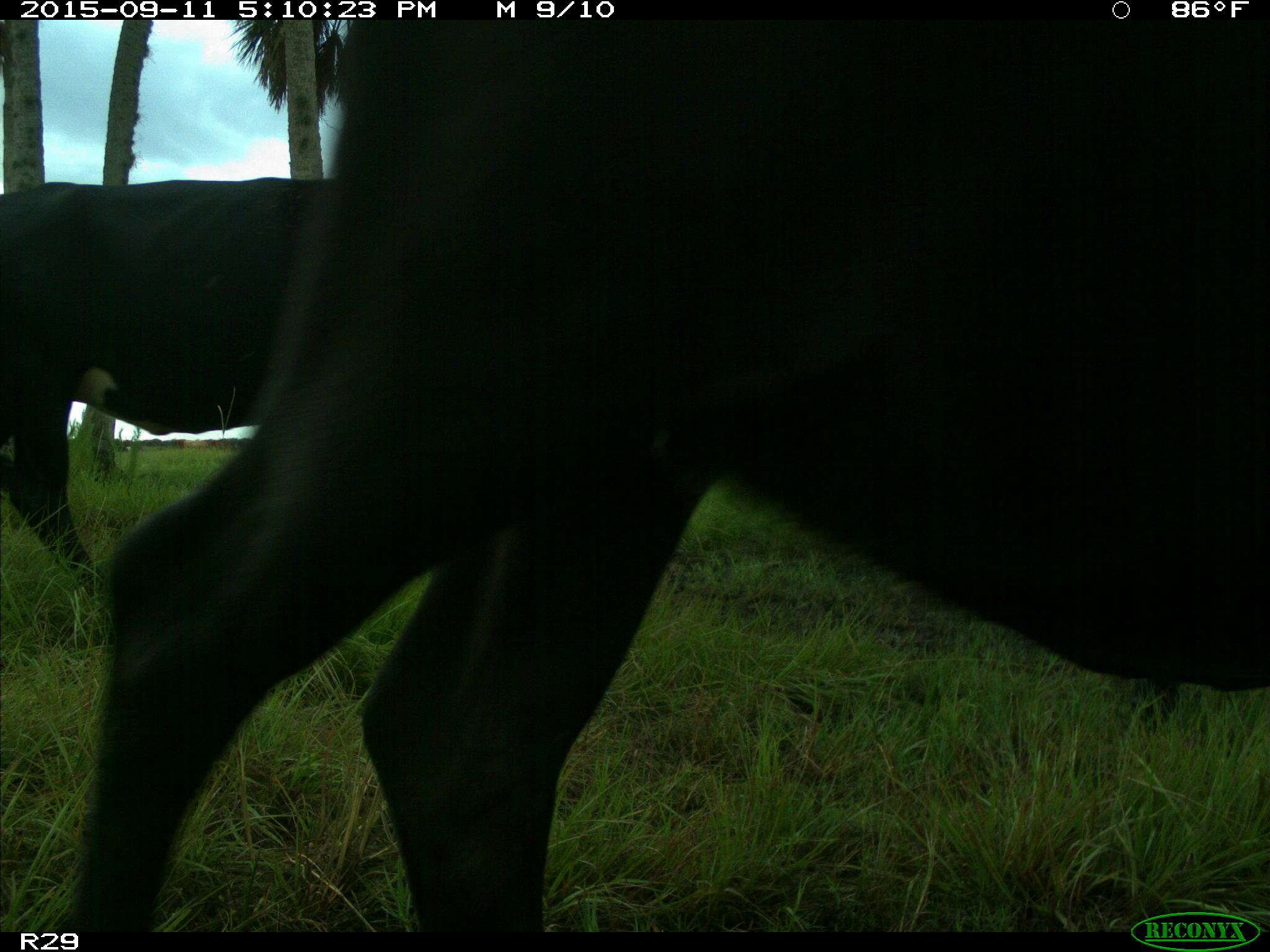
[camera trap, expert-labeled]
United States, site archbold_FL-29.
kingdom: Animalia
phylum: Chordata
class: Mammalia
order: Artiodactyla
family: Bovidae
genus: Bos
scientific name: Bos taurus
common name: domestic cow